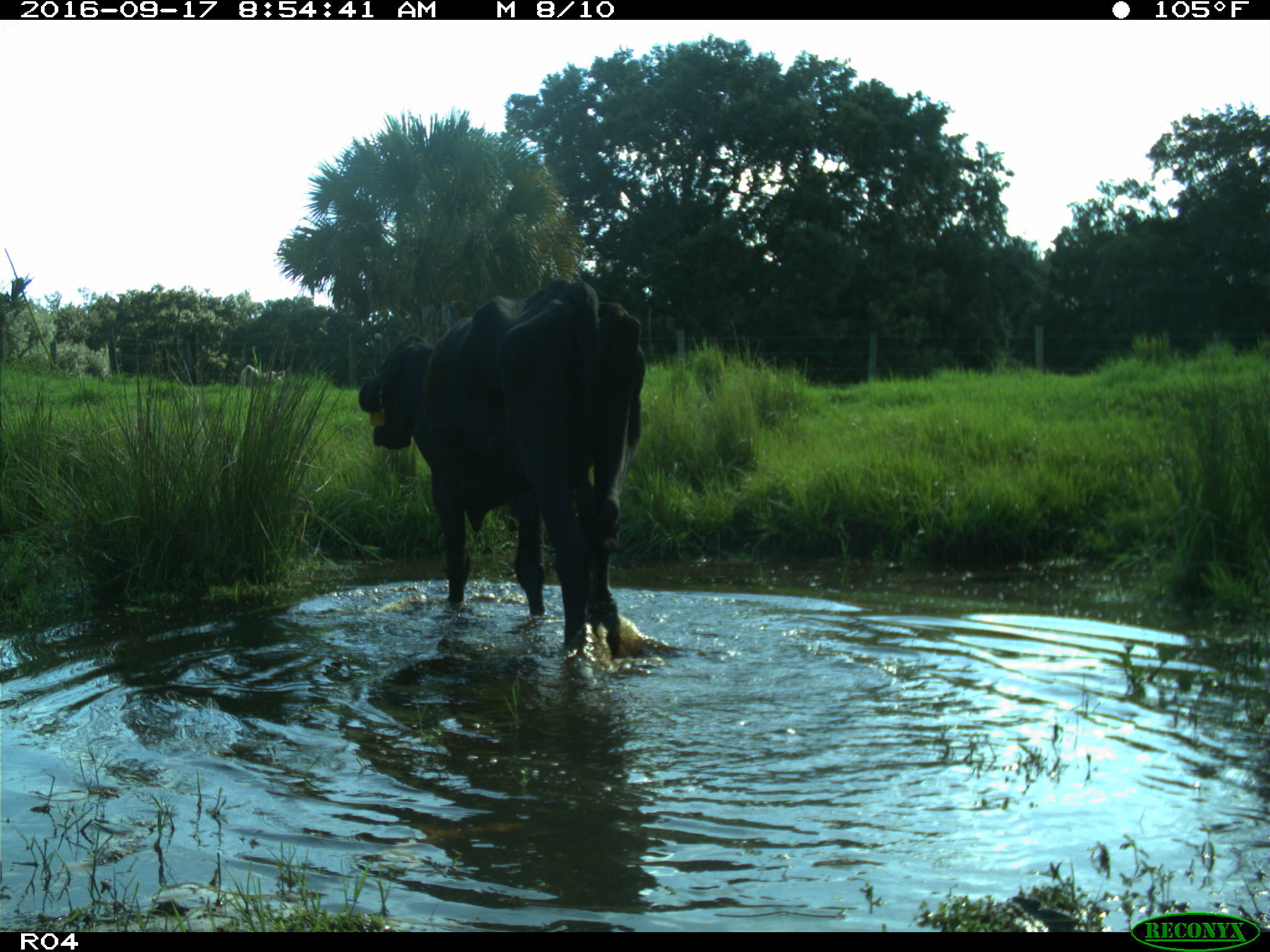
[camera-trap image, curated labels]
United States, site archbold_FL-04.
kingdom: Animalia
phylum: Chordata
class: Mammalia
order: Artiodactyla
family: Bovidae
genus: Bos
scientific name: Bos taurus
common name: domestic cow